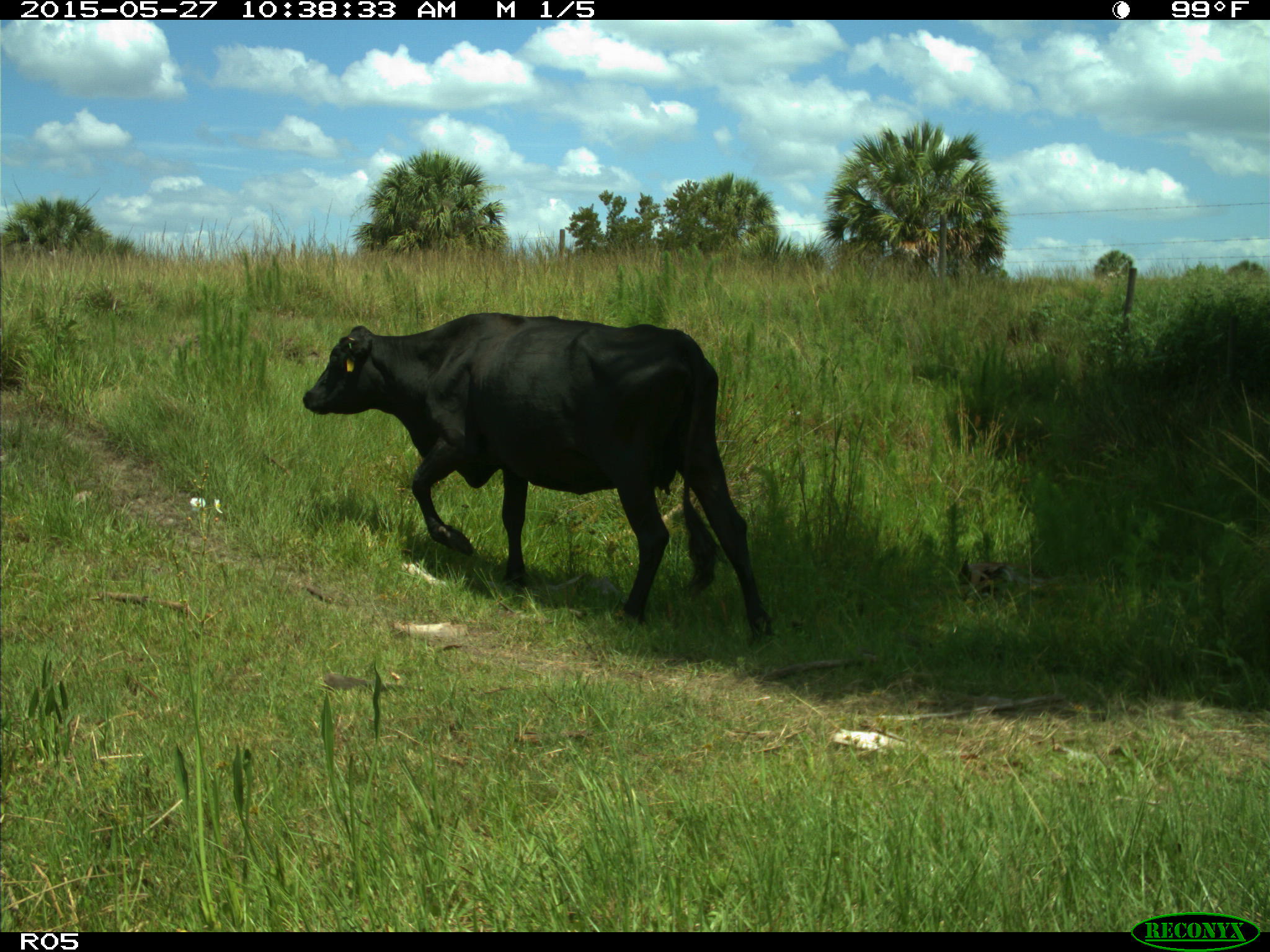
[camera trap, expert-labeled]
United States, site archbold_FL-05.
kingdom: Animalia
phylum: Chordata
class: Mammalia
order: Artiodactyla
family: Bovidae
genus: Bos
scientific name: Bos taurus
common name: domestic cow